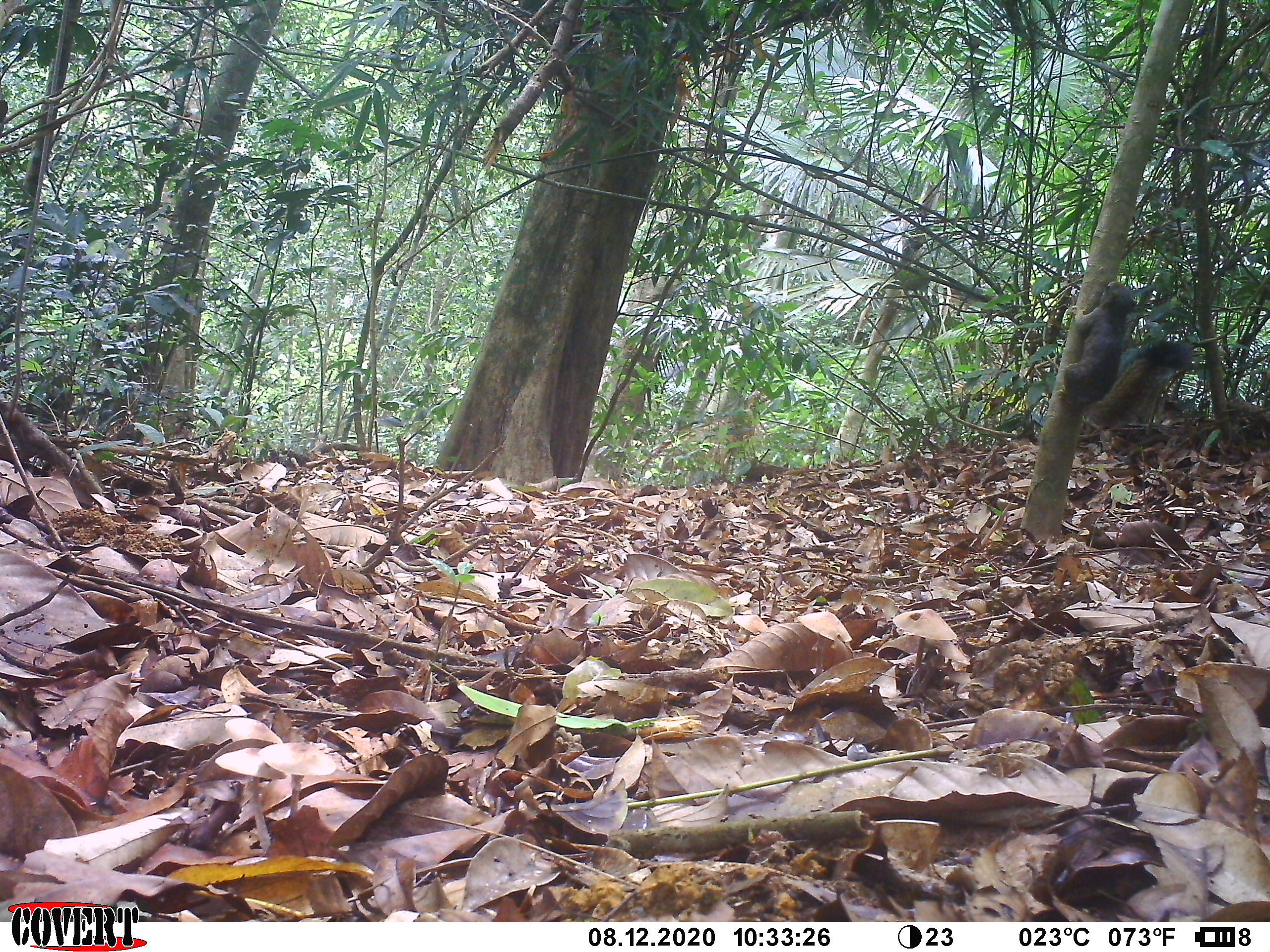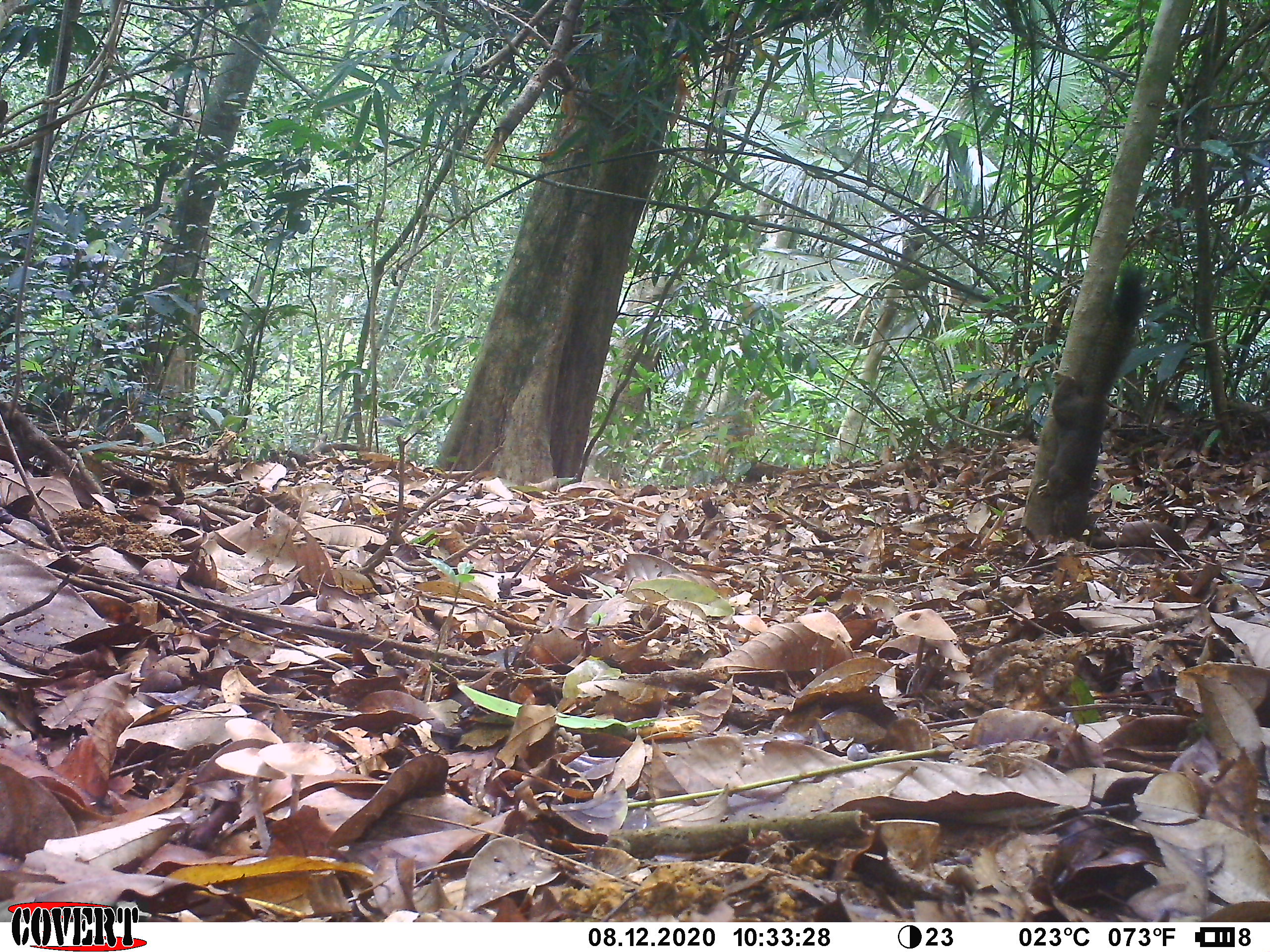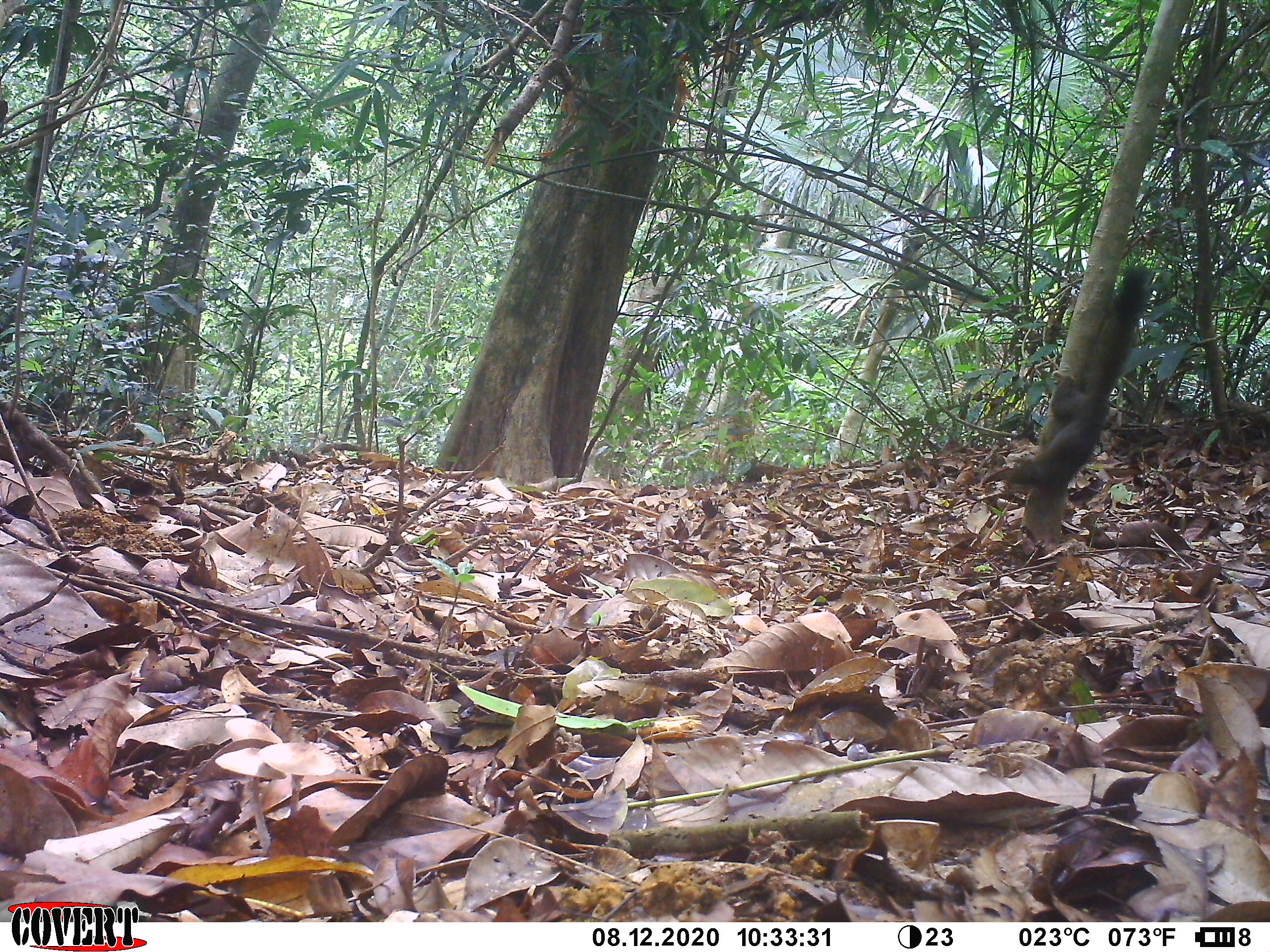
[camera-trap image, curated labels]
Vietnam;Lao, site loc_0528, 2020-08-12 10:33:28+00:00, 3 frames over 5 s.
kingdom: Animalia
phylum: Chordata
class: Mammalia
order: Rodentia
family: Sciuridae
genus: Callosciurus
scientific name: Callosciurus erythraeus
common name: pallas's squirrel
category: pallass squirrel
Pallass squirrel (pallas's squirrel) (Callosciurus erythraeus). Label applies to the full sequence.